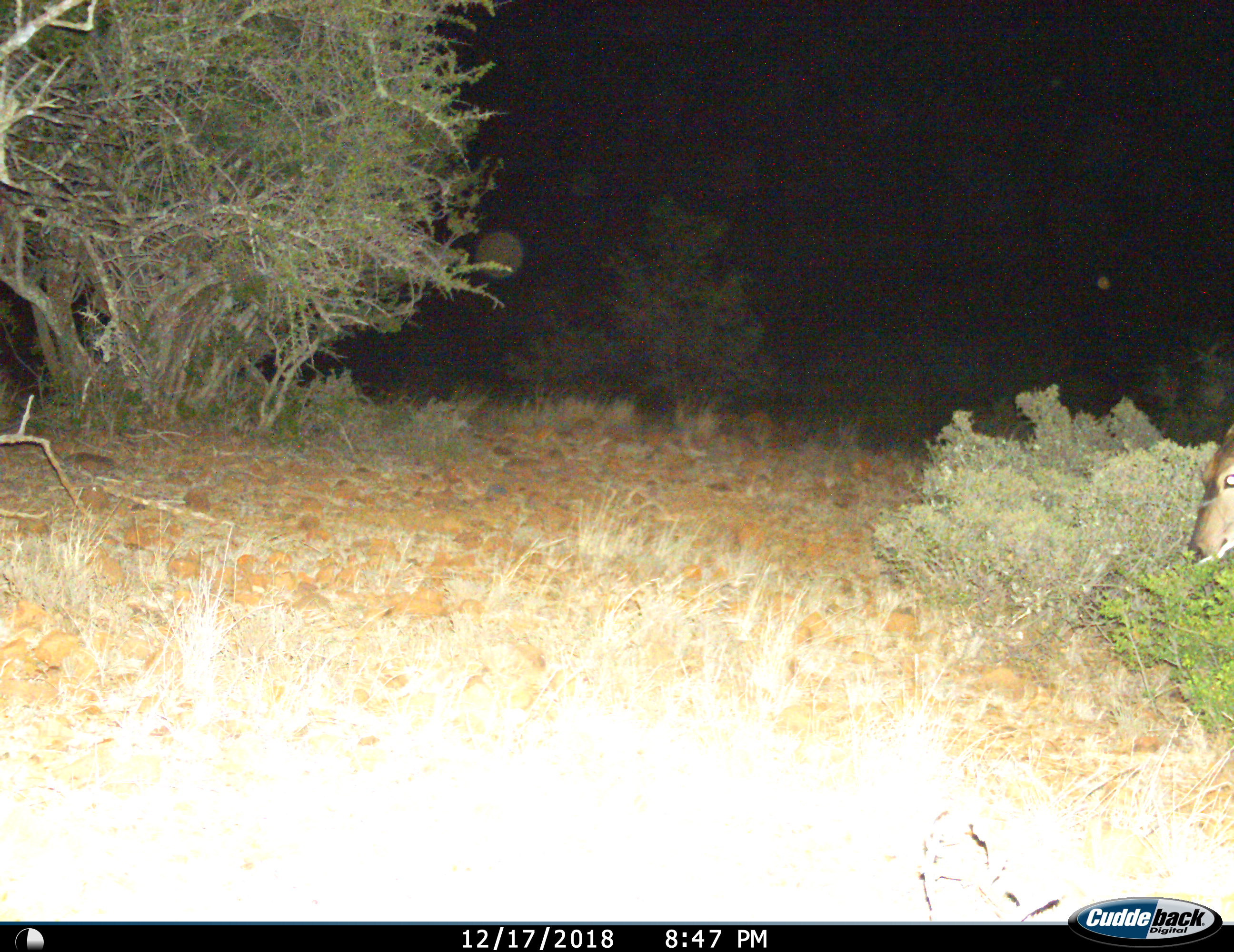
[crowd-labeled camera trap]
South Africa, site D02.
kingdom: Animalia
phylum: Chordata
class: Mammalia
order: Artiodactyla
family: Bovidae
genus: Tragelaphus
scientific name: Tragelaphus strepsiceros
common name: greater kudu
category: kudu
Kudu (greater kudu) (Tragelaphus strepsiceros), count 1. Behavior (volunteer vote fractions): standing 71%, resting 0%, moving 29%, interacting 0%. Young present (vote fraction): 0%. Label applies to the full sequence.